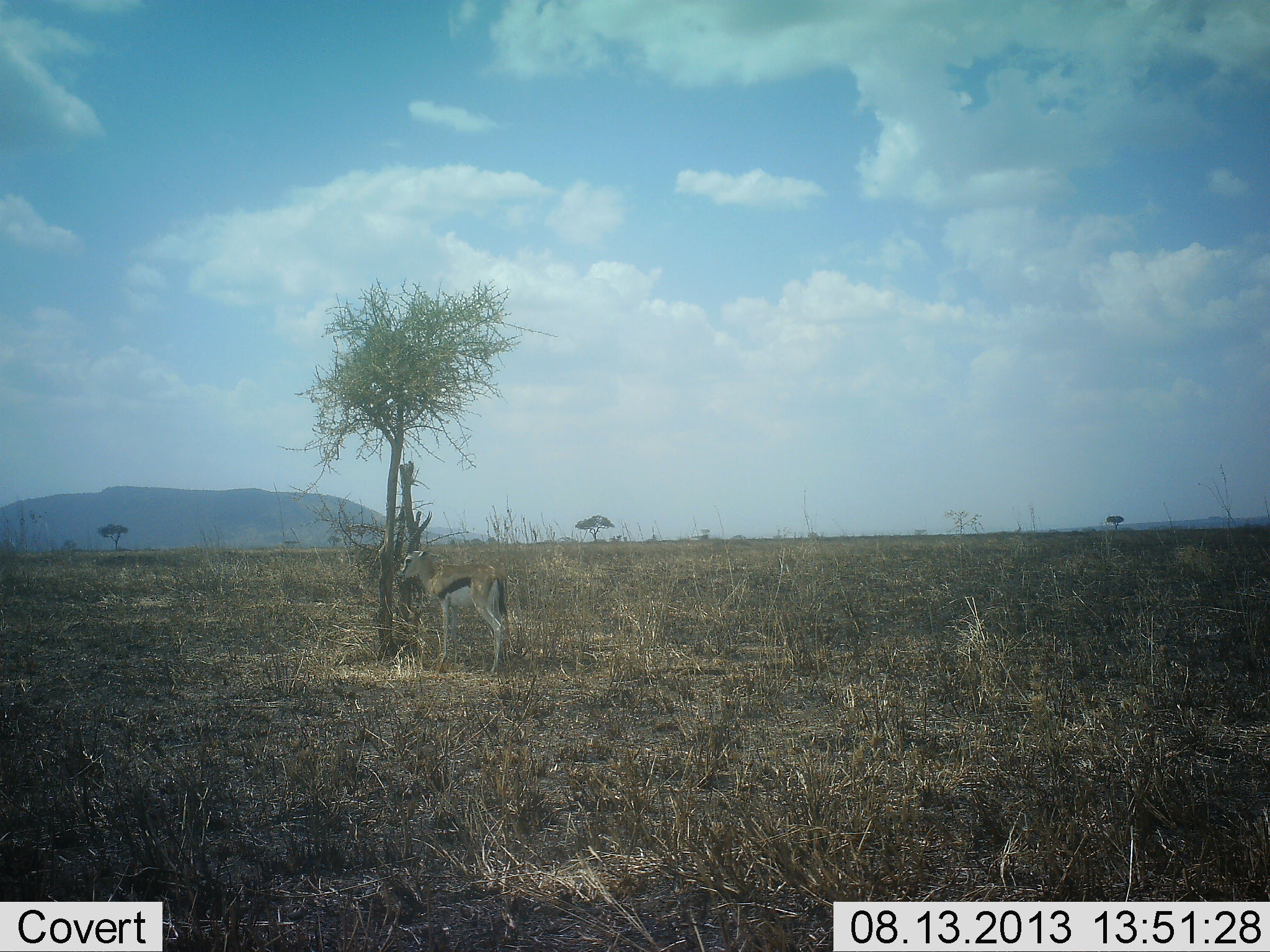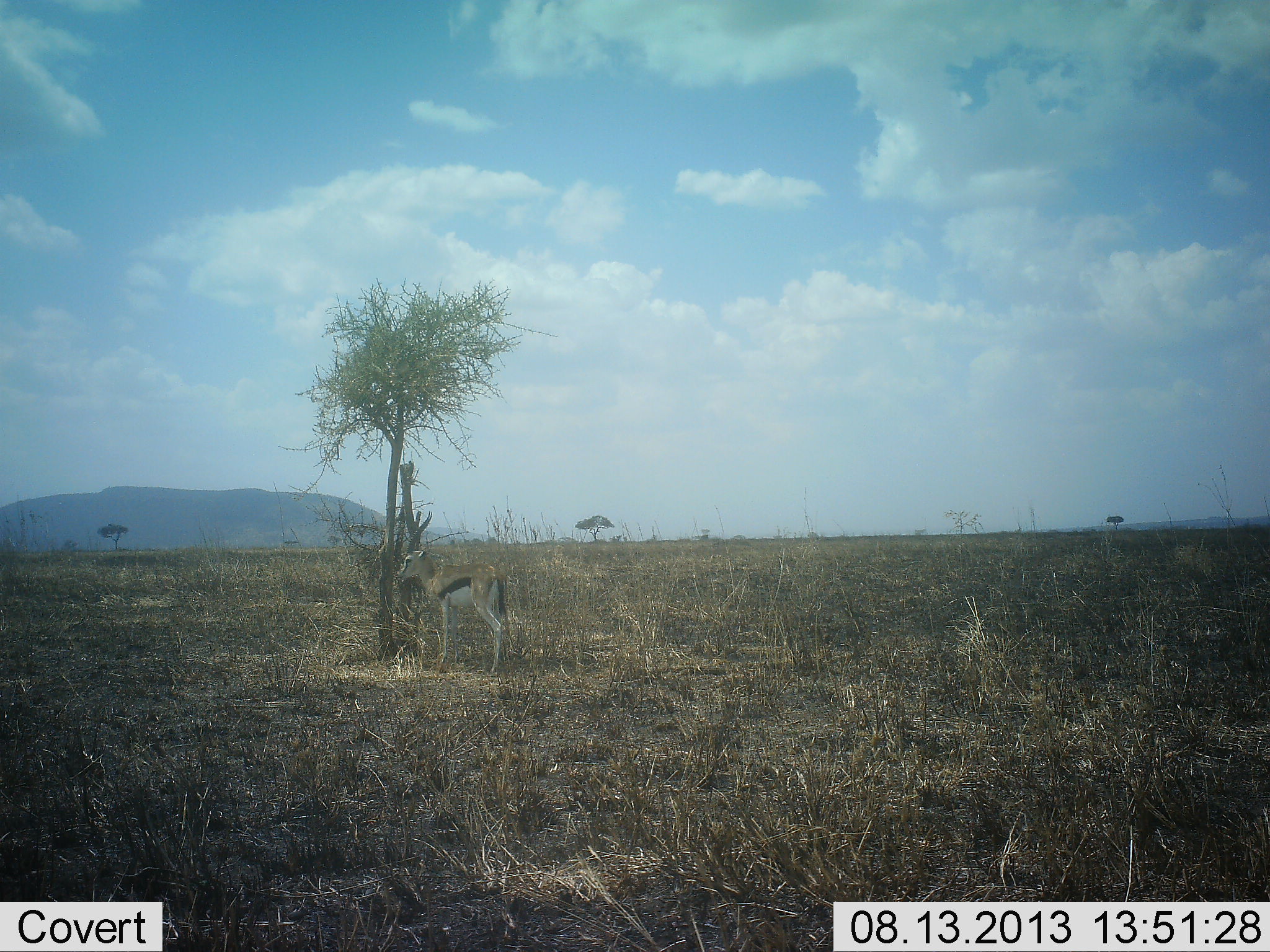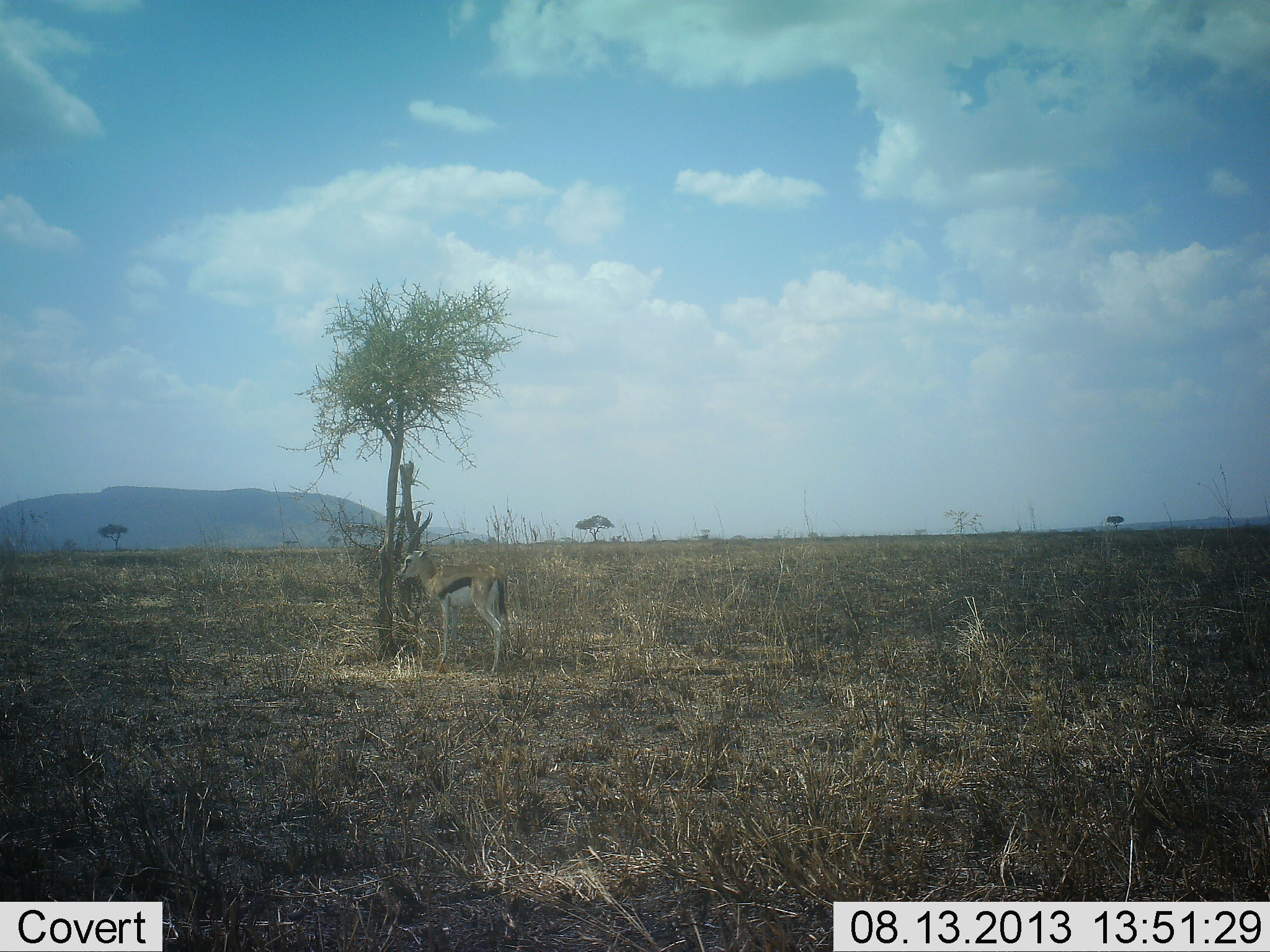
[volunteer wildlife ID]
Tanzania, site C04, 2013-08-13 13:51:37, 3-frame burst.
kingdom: Animalia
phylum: Chordata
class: Mammalia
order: Artiodactyla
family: Bovidae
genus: Eudorcas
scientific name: Eudorcas thomsonii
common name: thomson's gazelle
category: gazellethomsons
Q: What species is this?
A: Gazellethomsons (thomson's gazelle) (Eudorcas thomsonii).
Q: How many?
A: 1.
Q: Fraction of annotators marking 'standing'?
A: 100%.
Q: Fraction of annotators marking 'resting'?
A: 0%.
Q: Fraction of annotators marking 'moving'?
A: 0%.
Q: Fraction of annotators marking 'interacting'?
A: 0%.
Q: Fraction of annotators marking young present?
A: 0%.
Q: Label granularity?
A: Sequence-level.